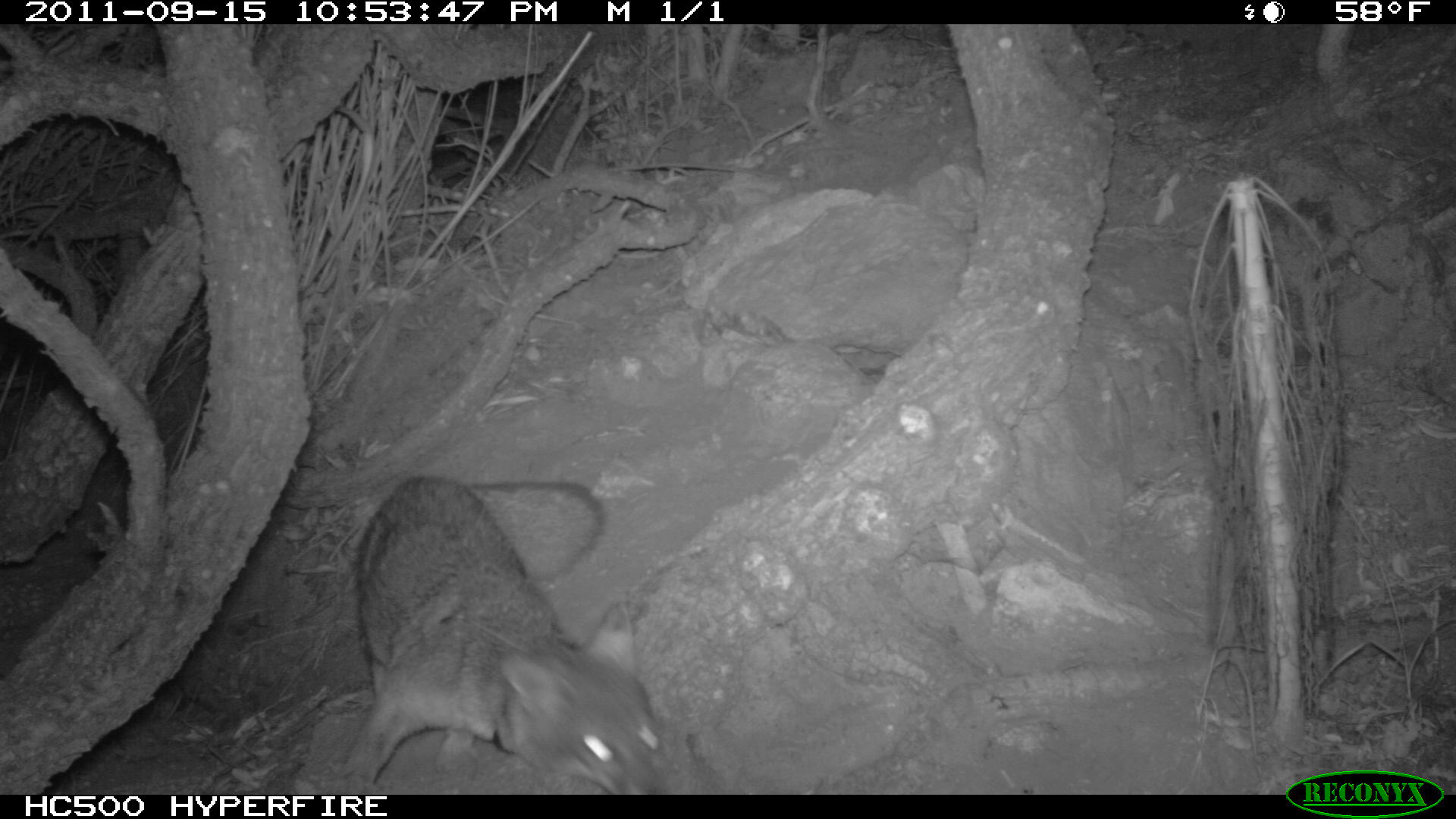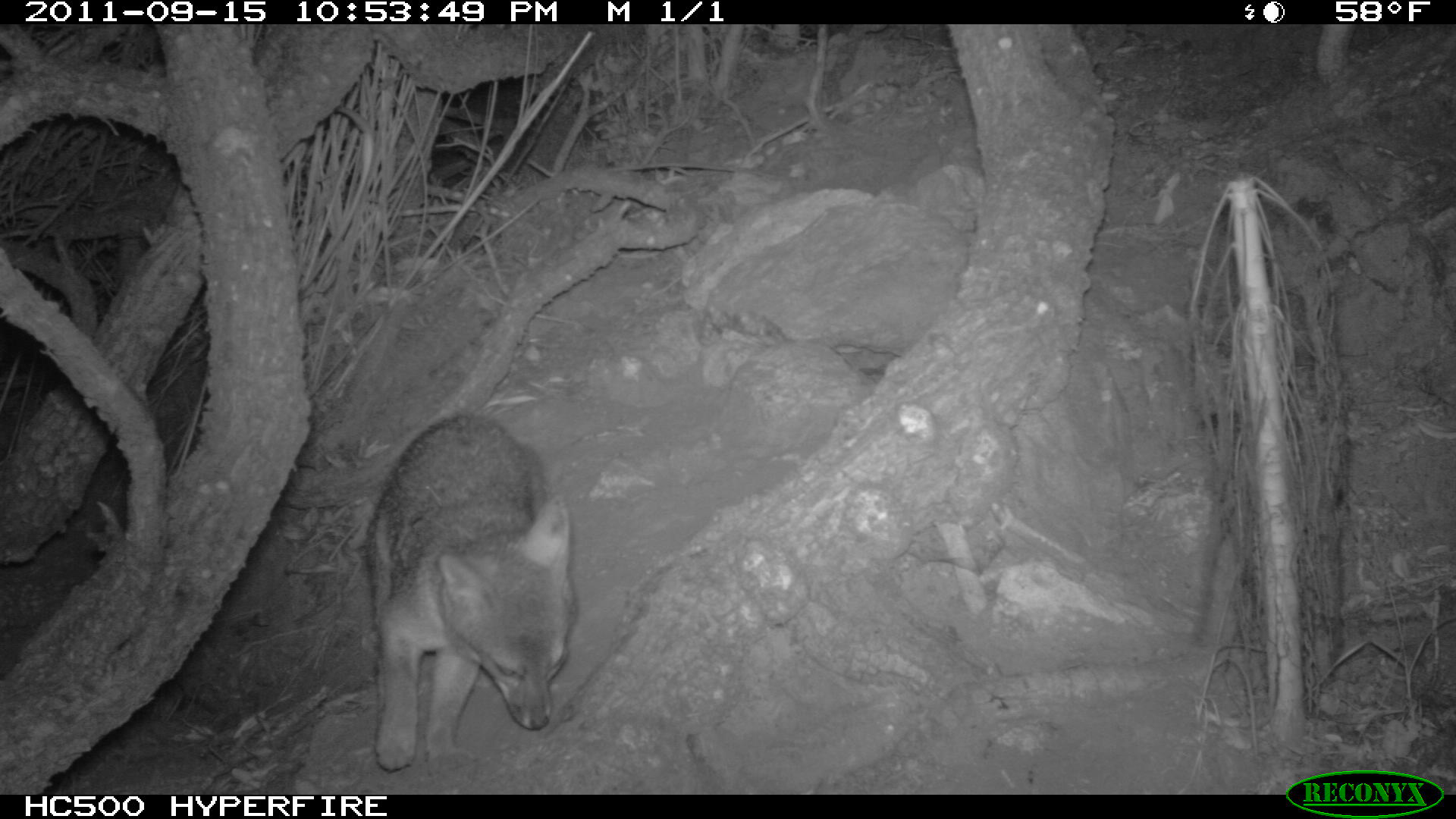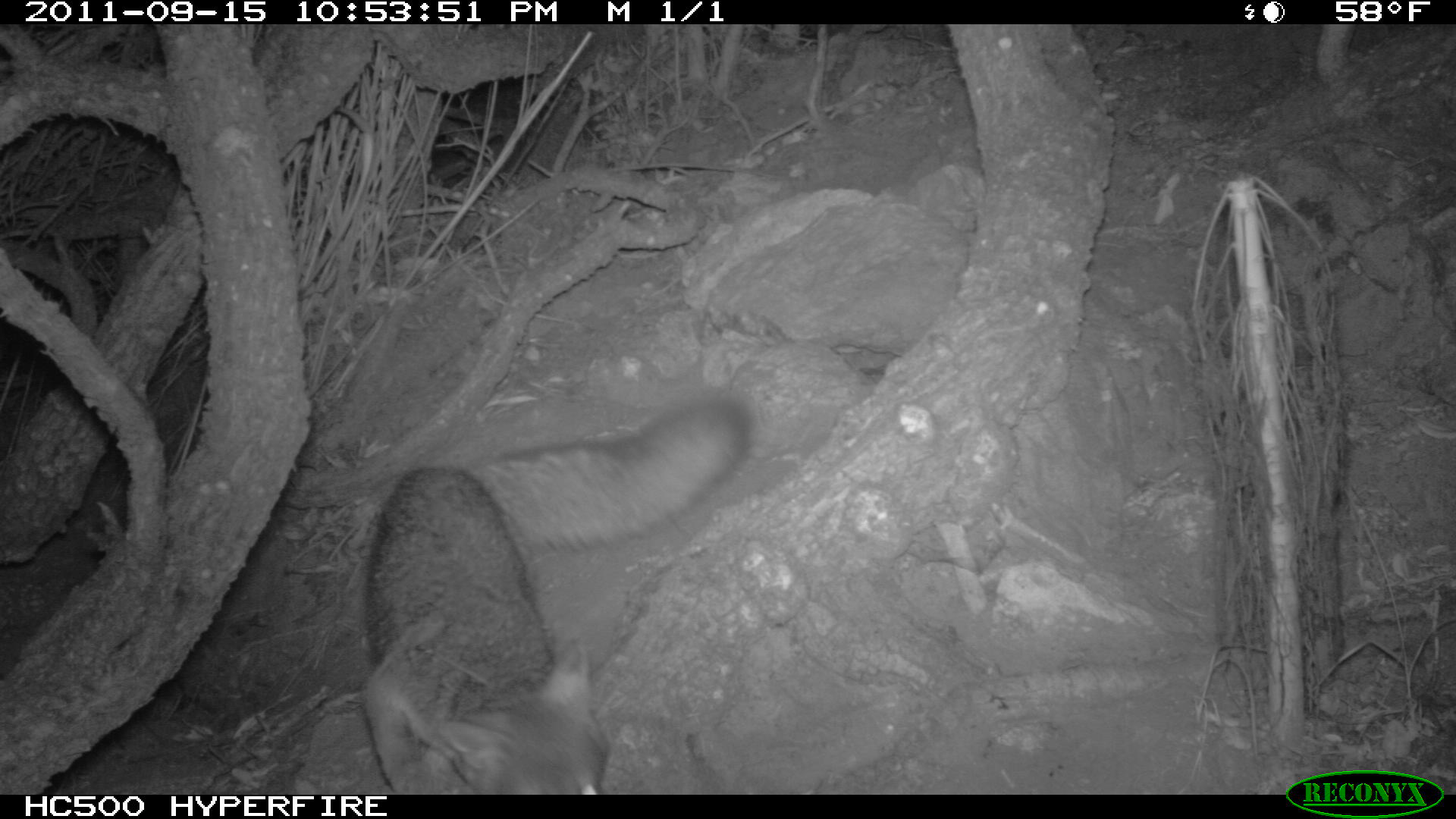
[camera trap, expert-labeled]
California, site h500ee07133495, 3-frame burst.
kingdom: Animalia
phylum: Chordata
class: Mammalia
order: Carnivora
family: Canidae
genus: Urocyon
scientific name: Urocyon littoralis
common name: island fox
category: fox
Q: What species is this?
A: Fox (island fox) (Urocyon littoralis).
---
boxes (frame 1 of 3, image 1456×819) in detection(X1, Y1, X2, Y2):
fox: detection(329, 476, 672, 794)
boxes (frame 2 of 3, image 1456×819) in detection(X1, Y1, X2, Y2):
fox: detection(365, 412, 576, 770)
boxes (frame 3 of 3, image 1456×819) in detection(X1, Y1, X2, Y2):
fox: detection(359, 393, 755, 792)